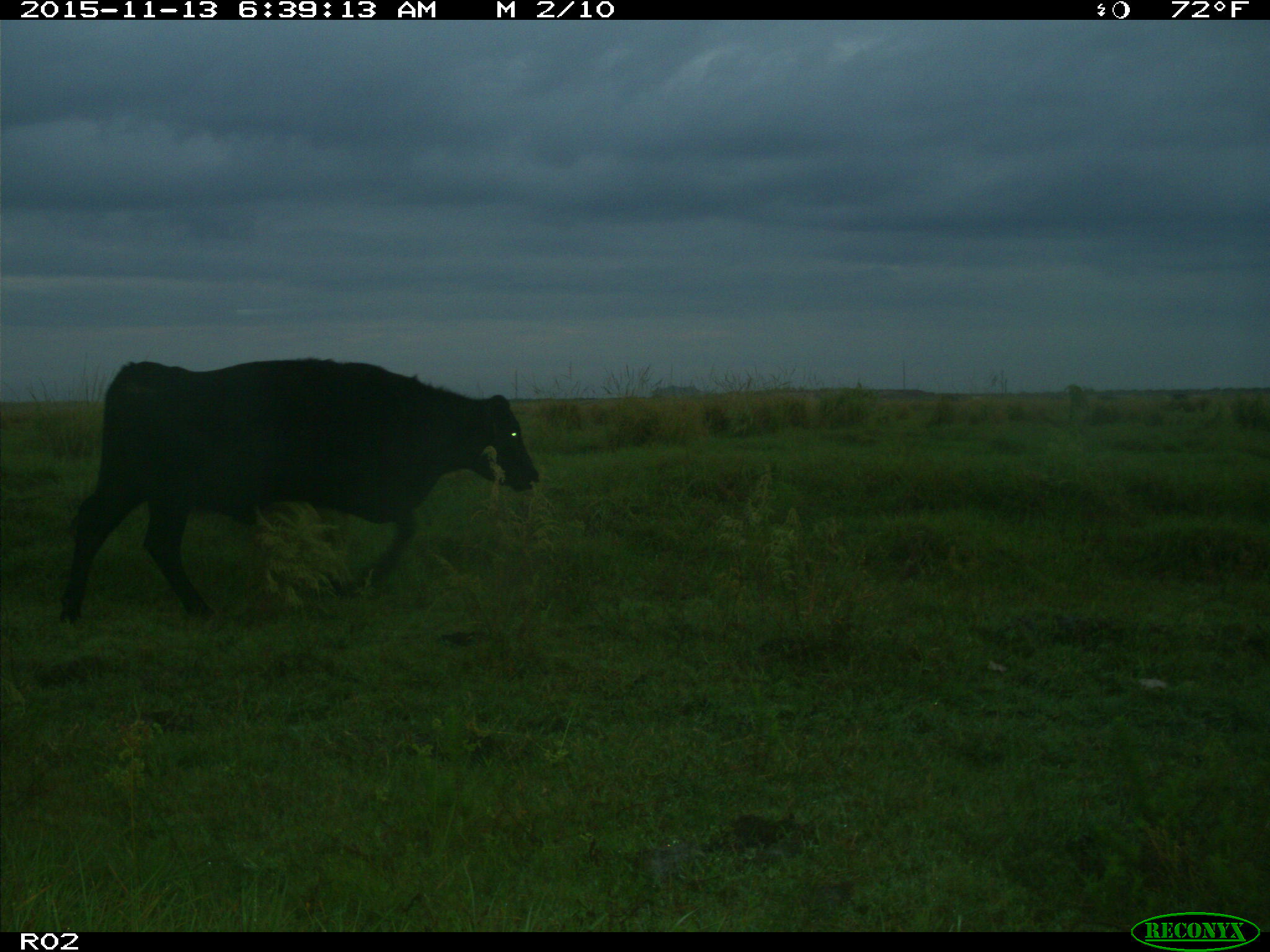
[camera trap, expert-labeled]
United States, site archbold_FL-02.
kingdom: Animalia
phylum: Chordata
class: Mammalia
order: Artiodactyla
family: Bovidae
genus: Bos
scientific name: Bos taurus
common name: domestic cow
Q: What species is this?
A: Bos taurus (domestic cow).